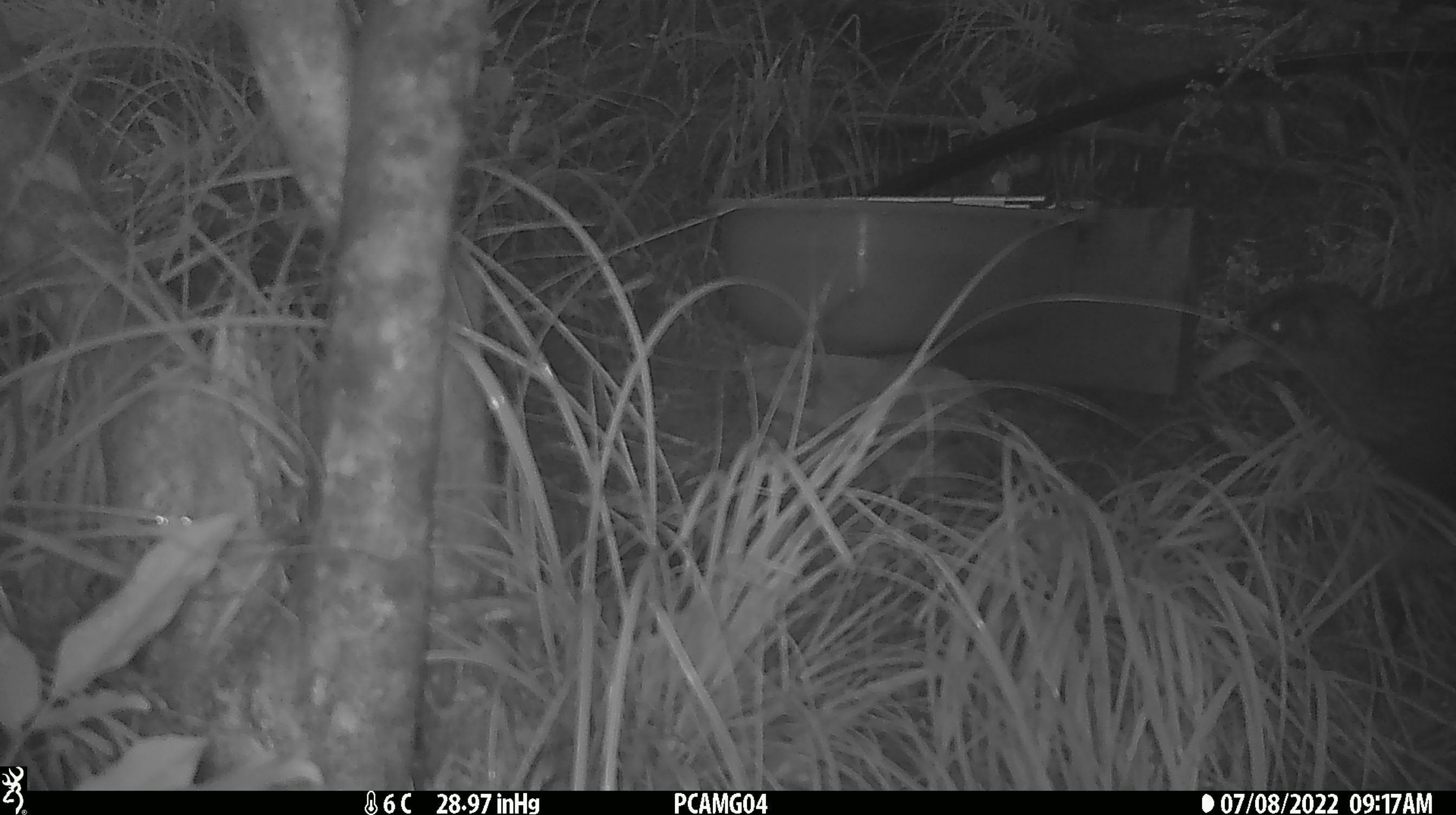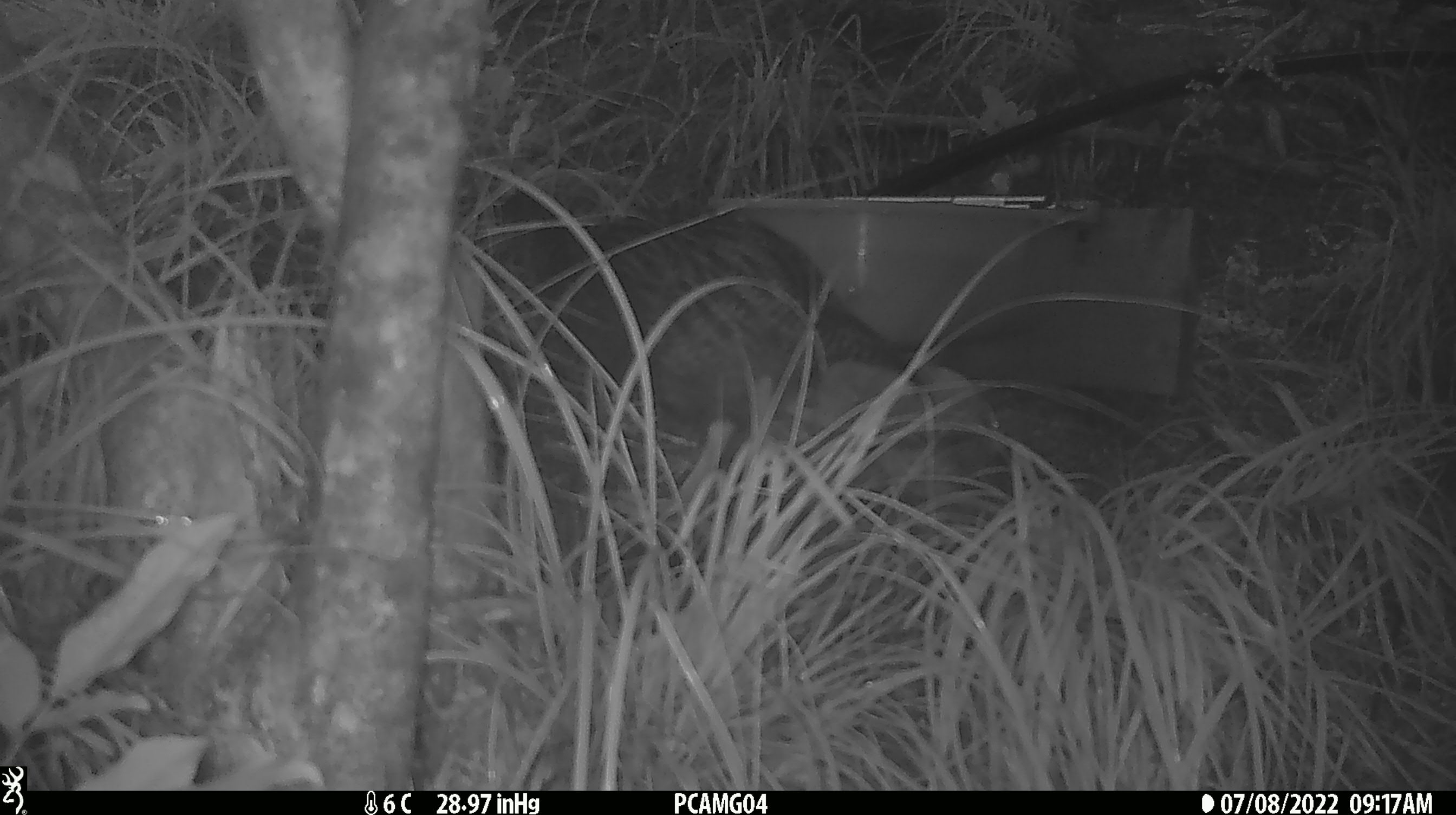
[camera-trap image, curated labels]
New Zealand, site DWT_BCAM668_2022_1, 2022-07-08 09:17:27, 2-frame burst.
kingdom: Animalia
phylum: Chordata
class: Aves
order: Gruiformes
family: Rallidae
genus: Gallirallus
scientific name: Gallirallus australis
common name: weka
Weka (Gallirallus australis).